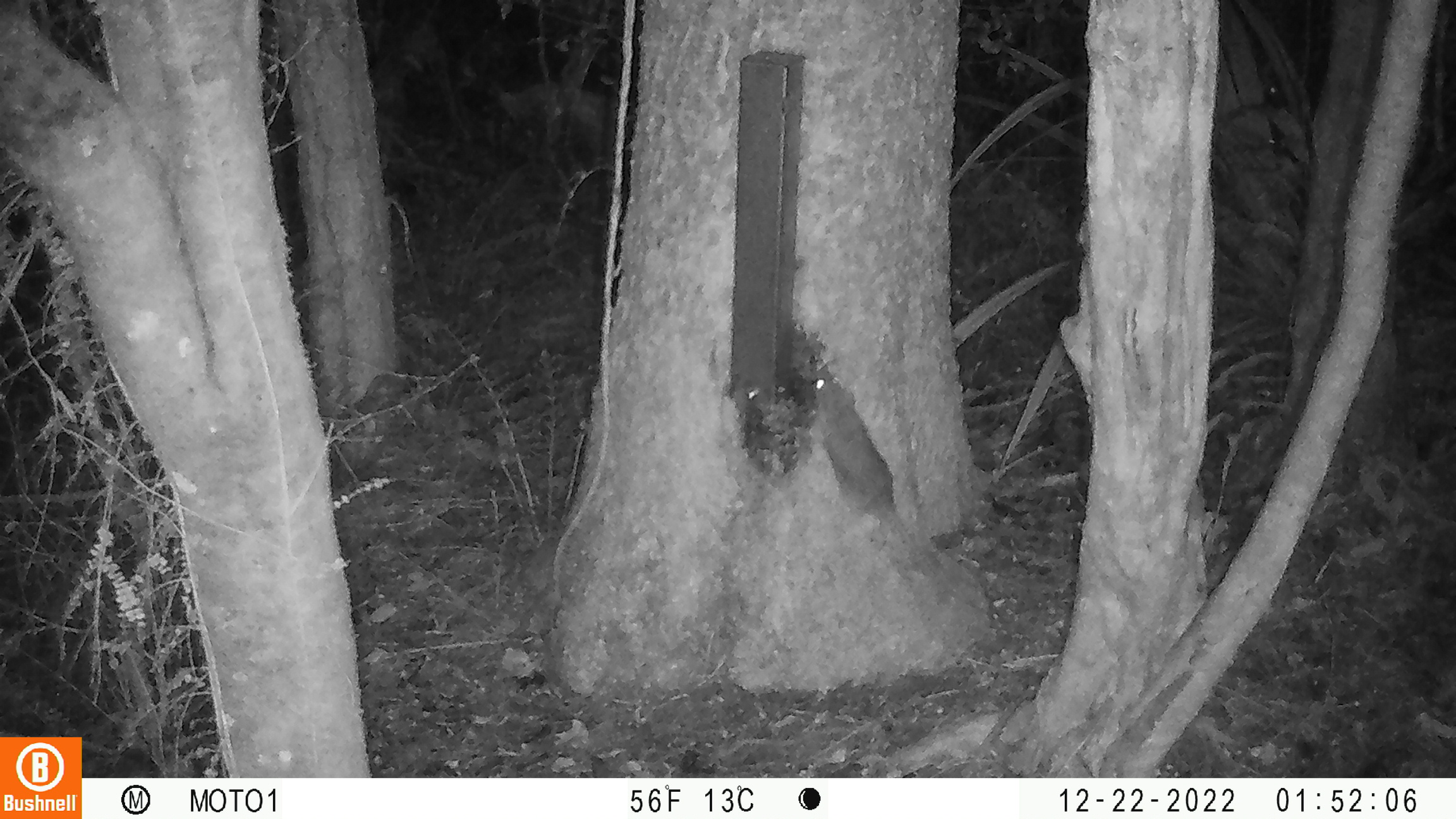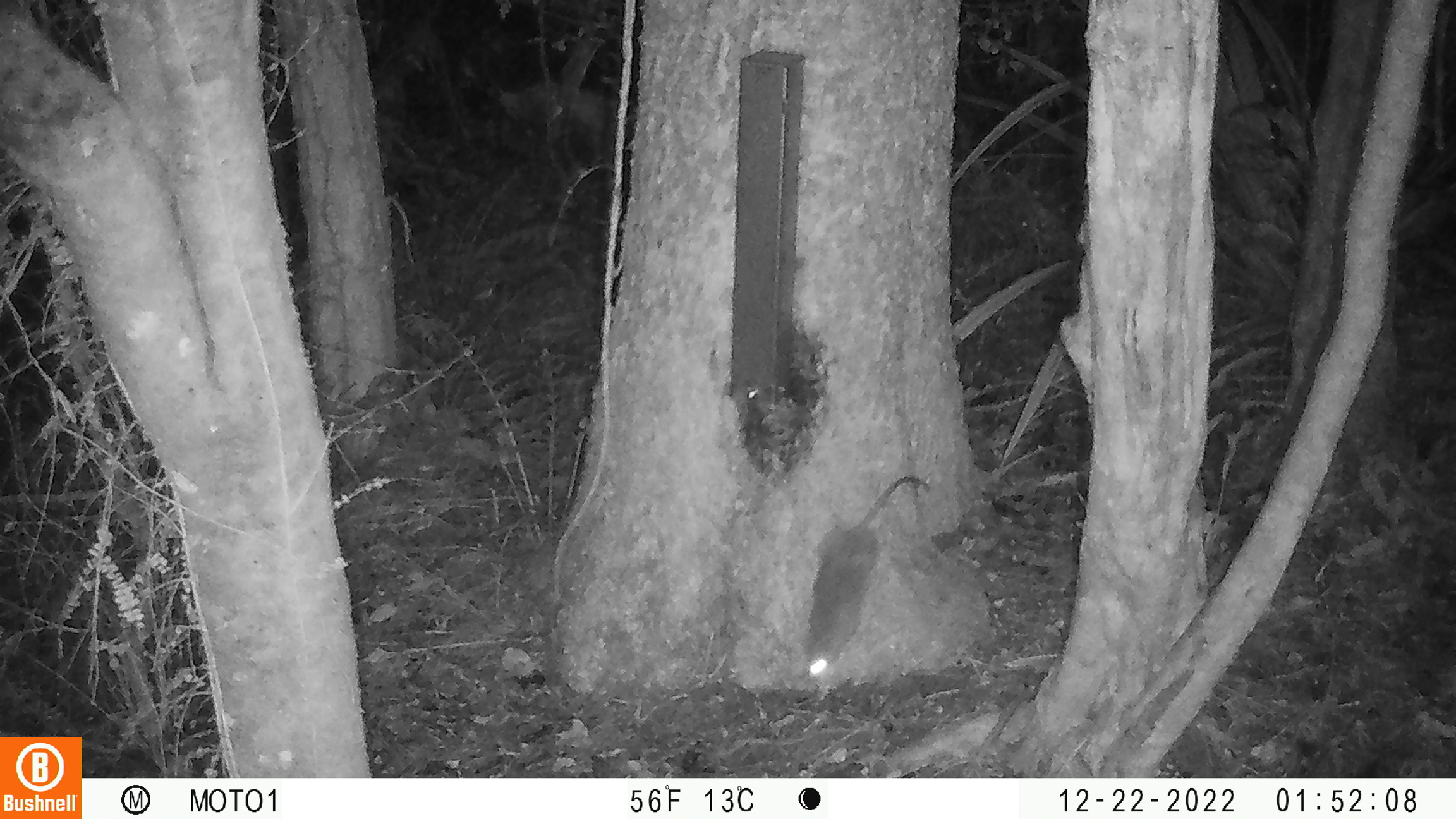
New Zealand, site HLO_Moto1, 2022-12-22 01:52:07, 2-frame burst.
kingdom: Animalia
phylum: Chordata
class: Mammalia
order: Rodentia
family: Muridae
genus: Rattus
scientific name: Rattus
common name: rat